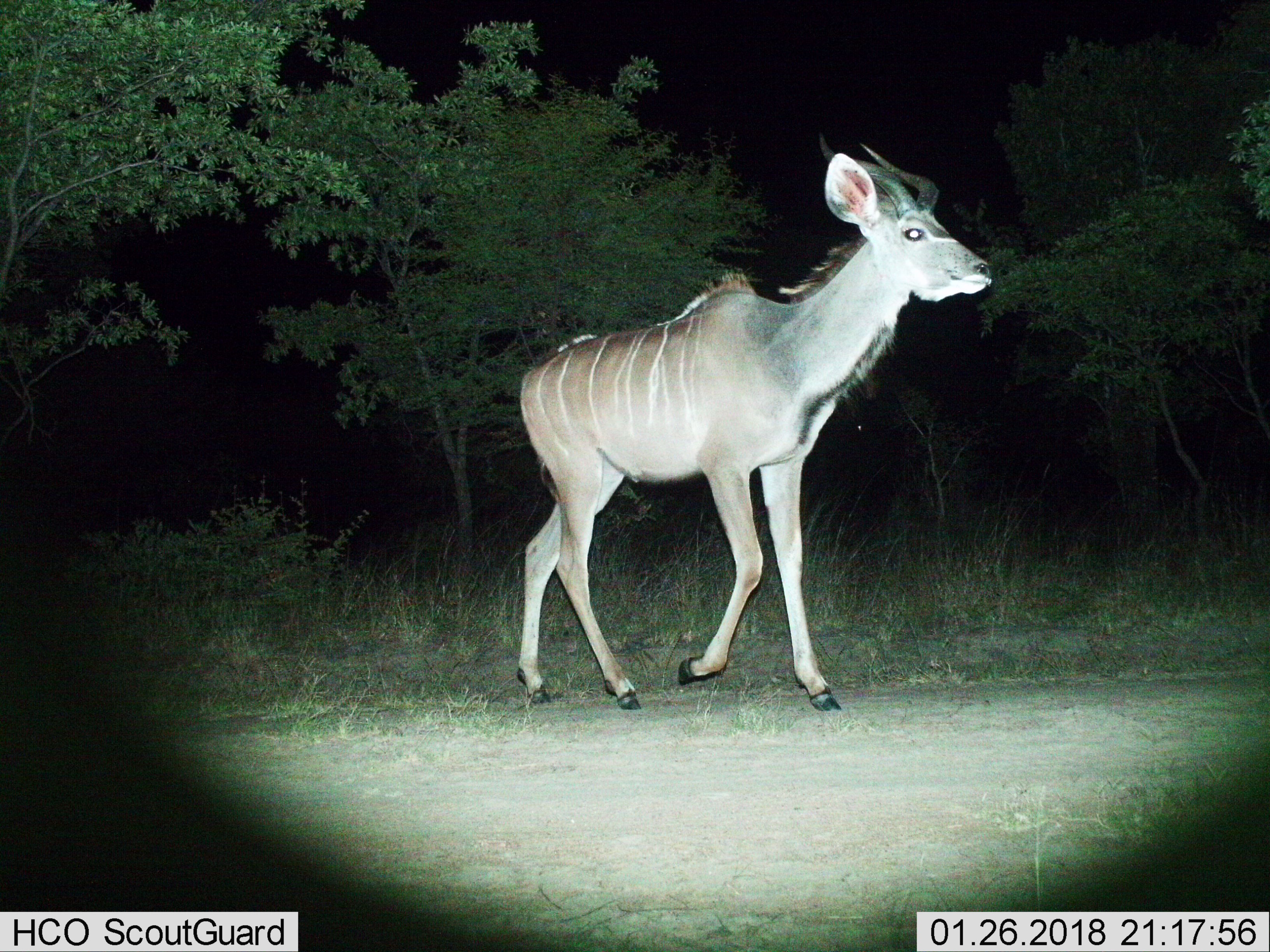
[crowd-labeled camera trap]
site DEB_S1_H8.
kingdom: Animalia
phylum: Chordata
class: Mammalia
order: Artiodactyla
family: Bovidae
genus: Tragelaphus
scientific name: Tragelaphus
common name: kudu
Kudu (Tragelaphus), count 1. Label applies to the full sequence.